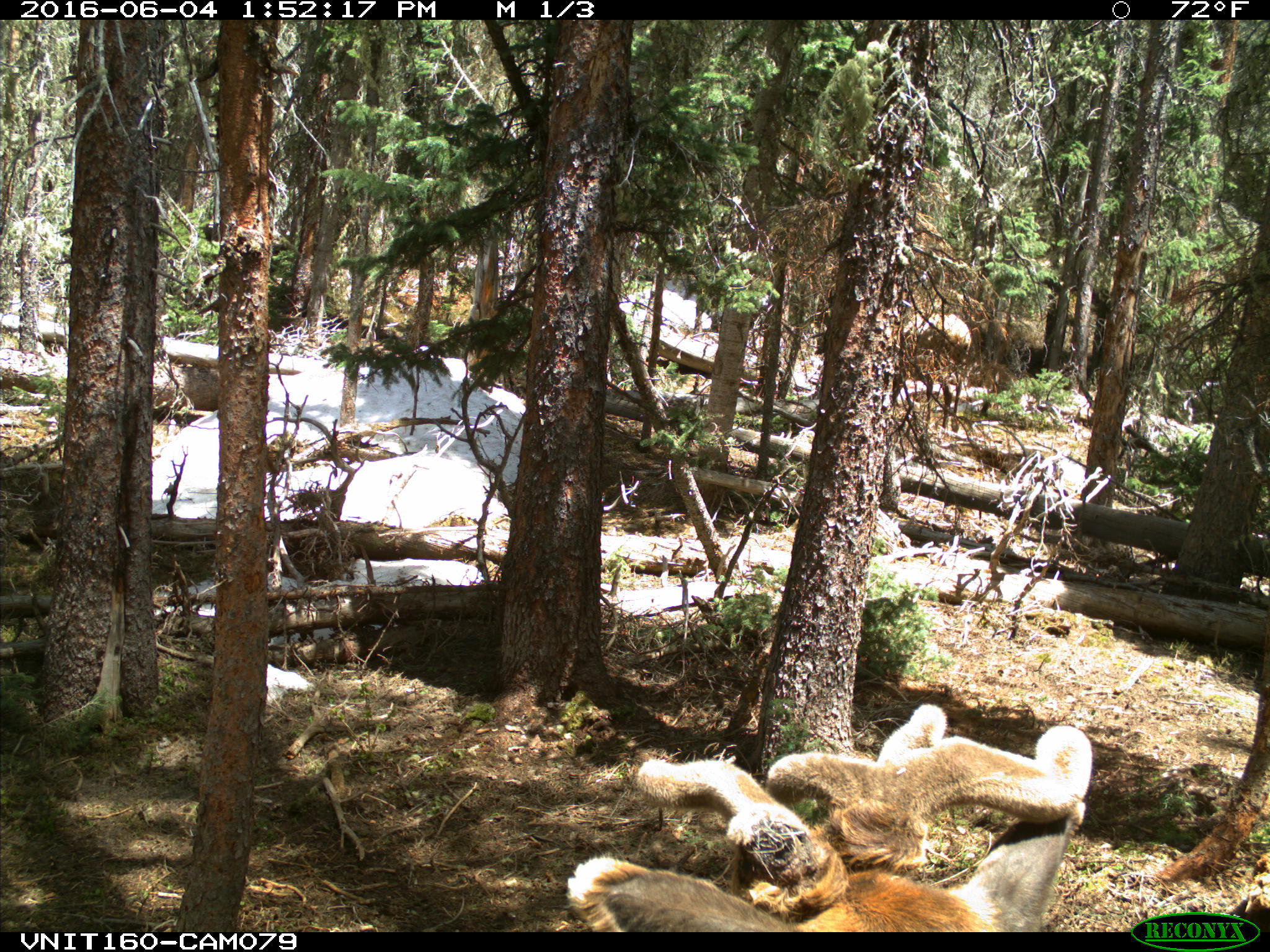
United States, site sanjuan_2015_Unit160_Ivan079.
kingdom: Animalia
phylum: Chordata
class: Mammalia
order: Artiodactyla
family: Cervidae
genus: Cervus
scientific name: Cervus elaphus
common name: red deer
Cervus elaphus (red deer).